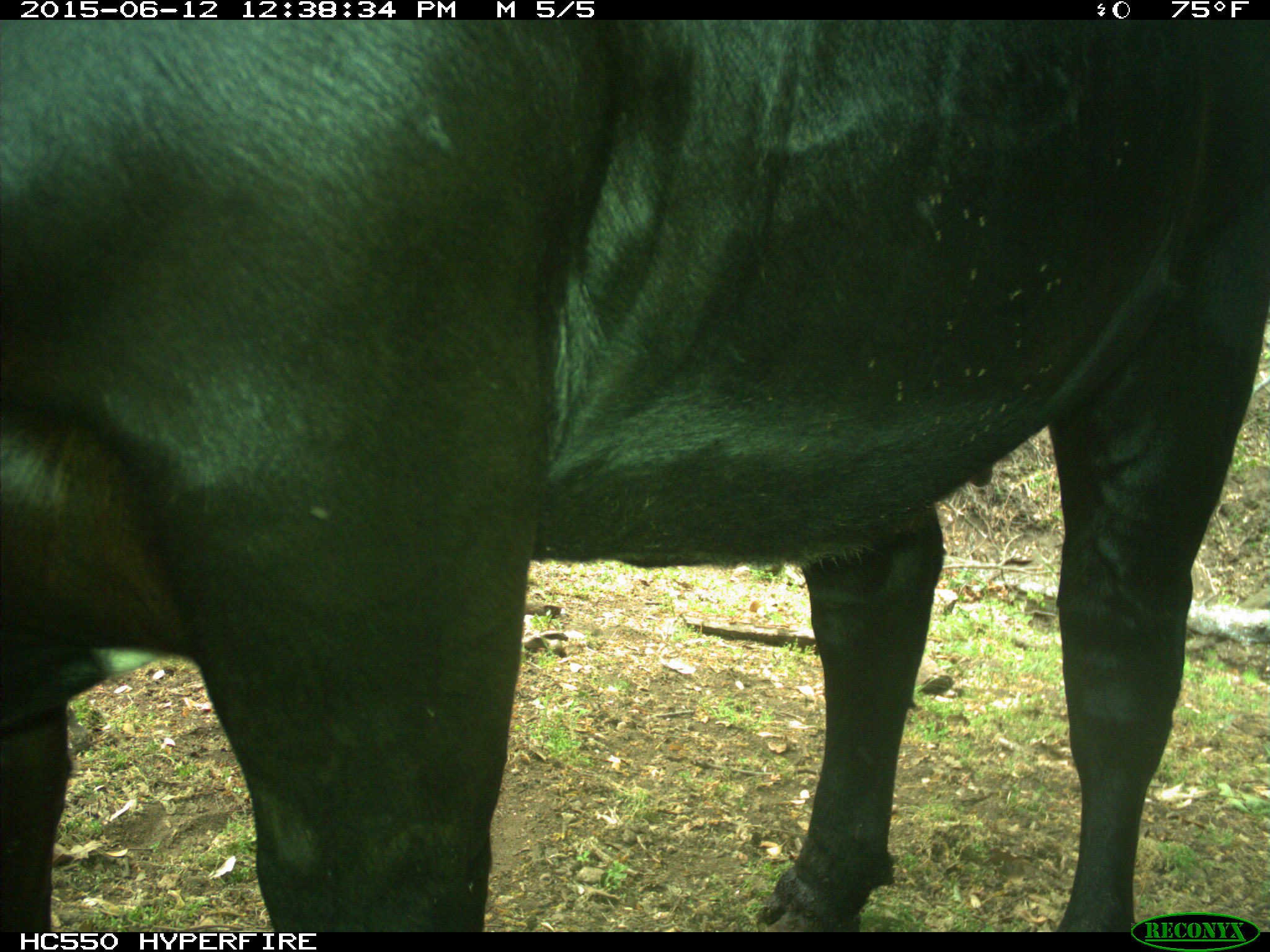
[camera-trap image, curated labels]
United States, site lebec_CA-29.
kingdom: Animalia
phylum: Chordata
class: Mammalia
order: Artiodactyla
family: Bovidae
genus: Bos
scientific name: Bos taurus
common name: domestic cow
Bos taurus (domestic cow).